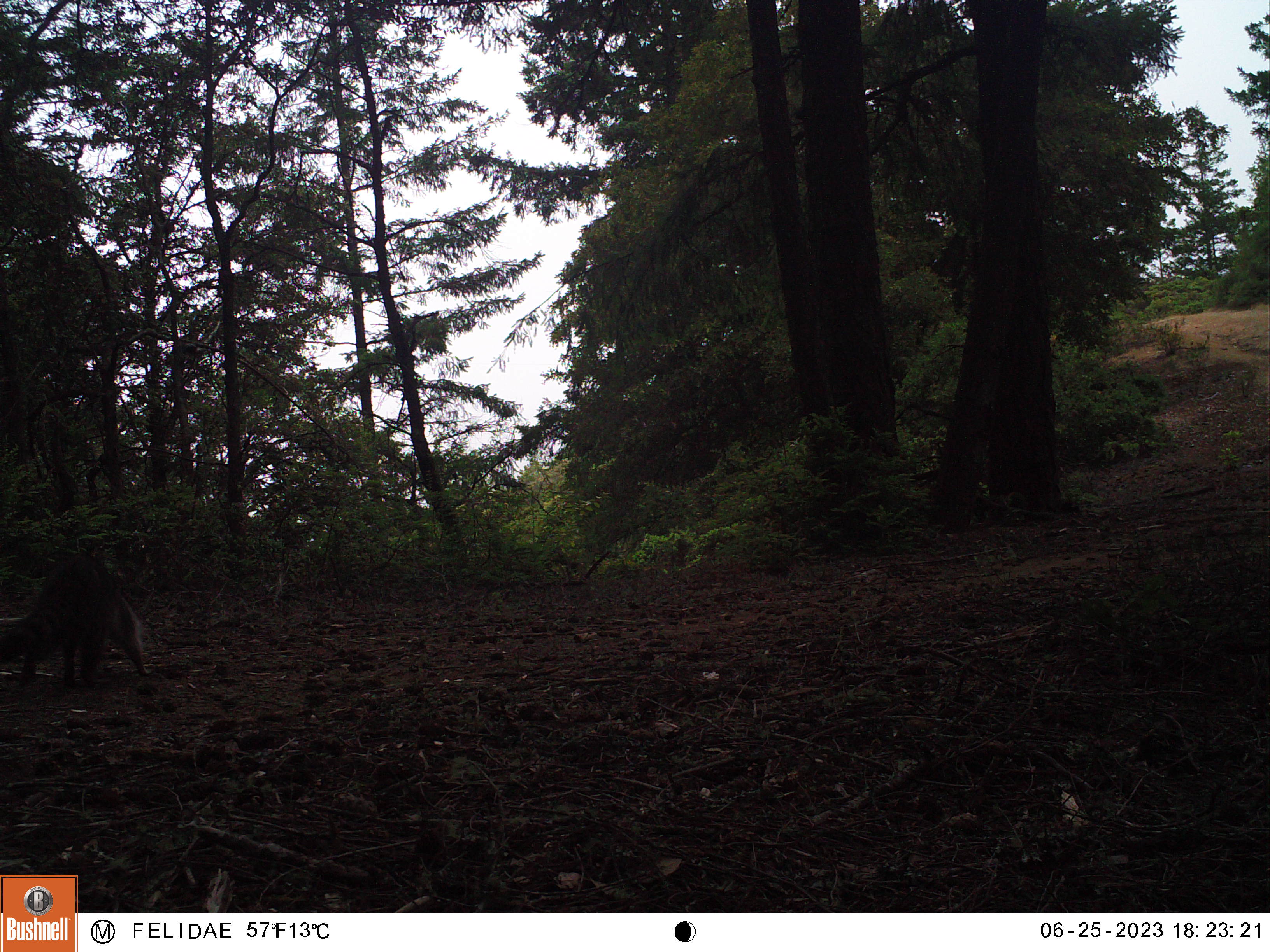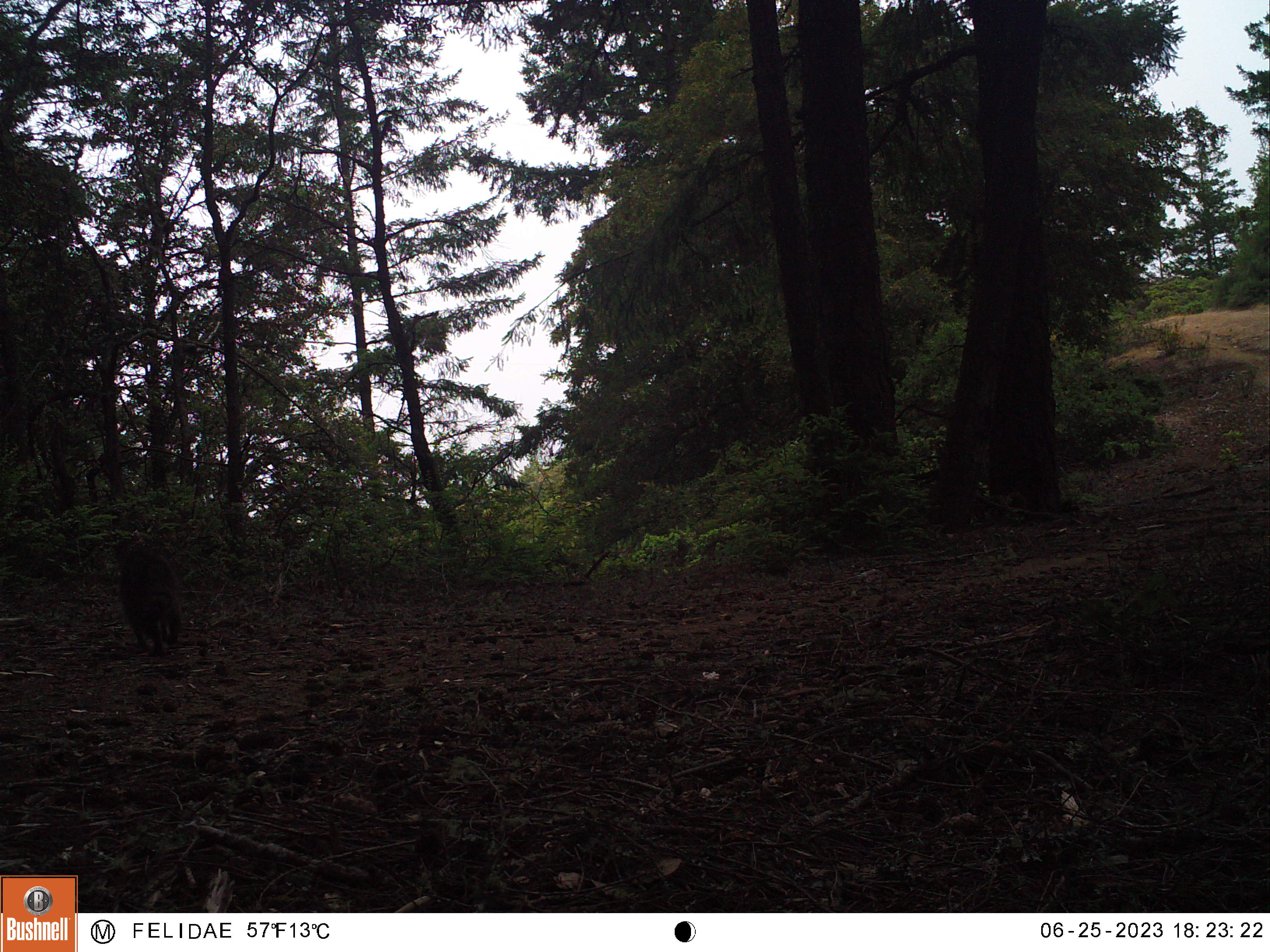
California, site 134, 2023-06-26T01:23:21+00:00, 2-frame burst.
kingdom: Animalia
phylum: Chordata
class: Mammalia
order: Carnivora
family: Procyonidae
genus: Procyon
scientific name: Procyon lotor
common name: raccoon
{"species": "raccoon (Procyon lotor)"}